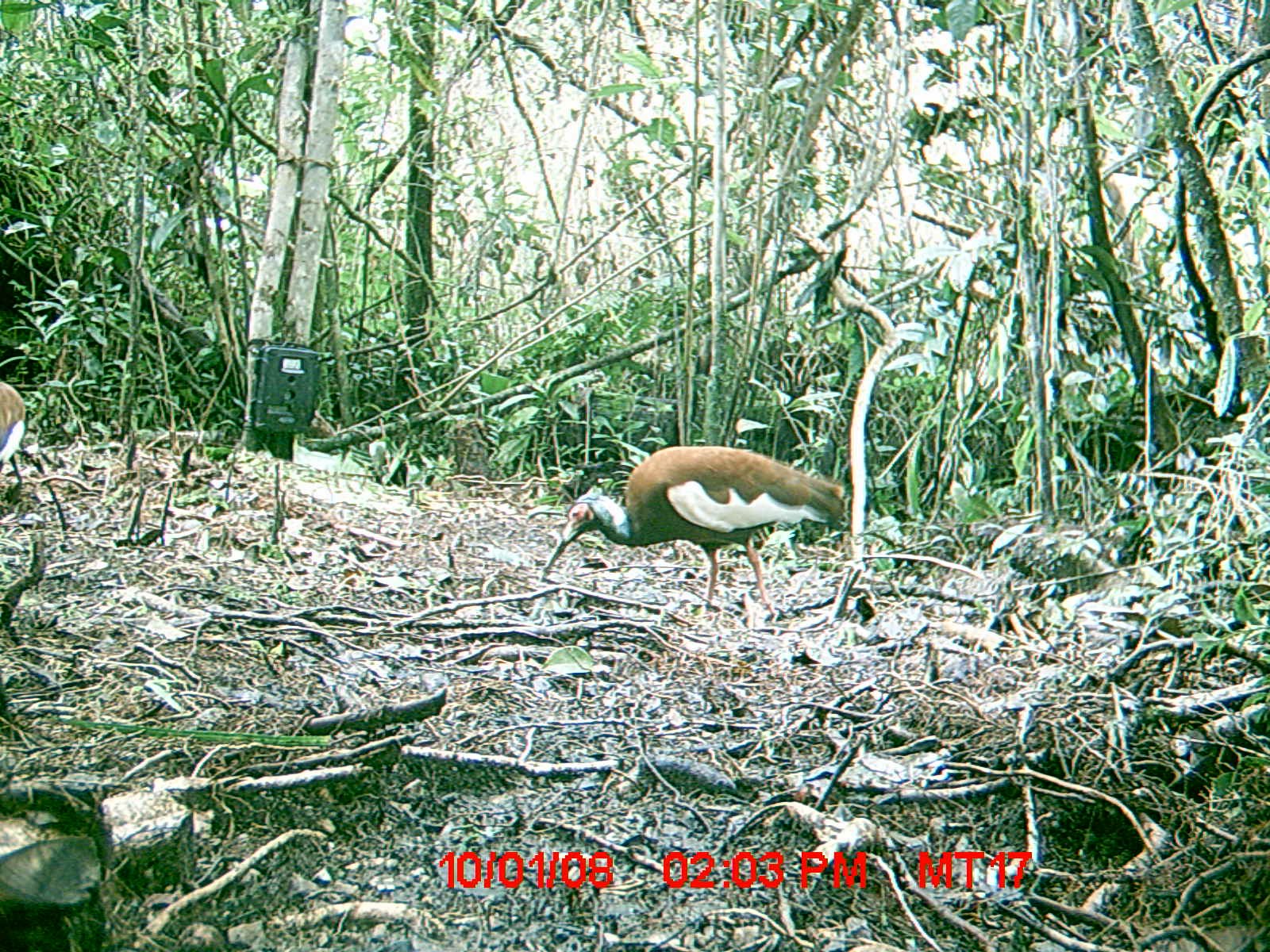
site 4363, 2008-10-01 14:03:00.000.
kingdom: Animalia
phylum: Chordata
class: Aves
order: Pelecaniformes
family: Threskiornithidae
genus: Lophotibis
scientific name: Lophotibis cristata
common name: madagascan ibis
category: lophotibis cristataa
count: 2